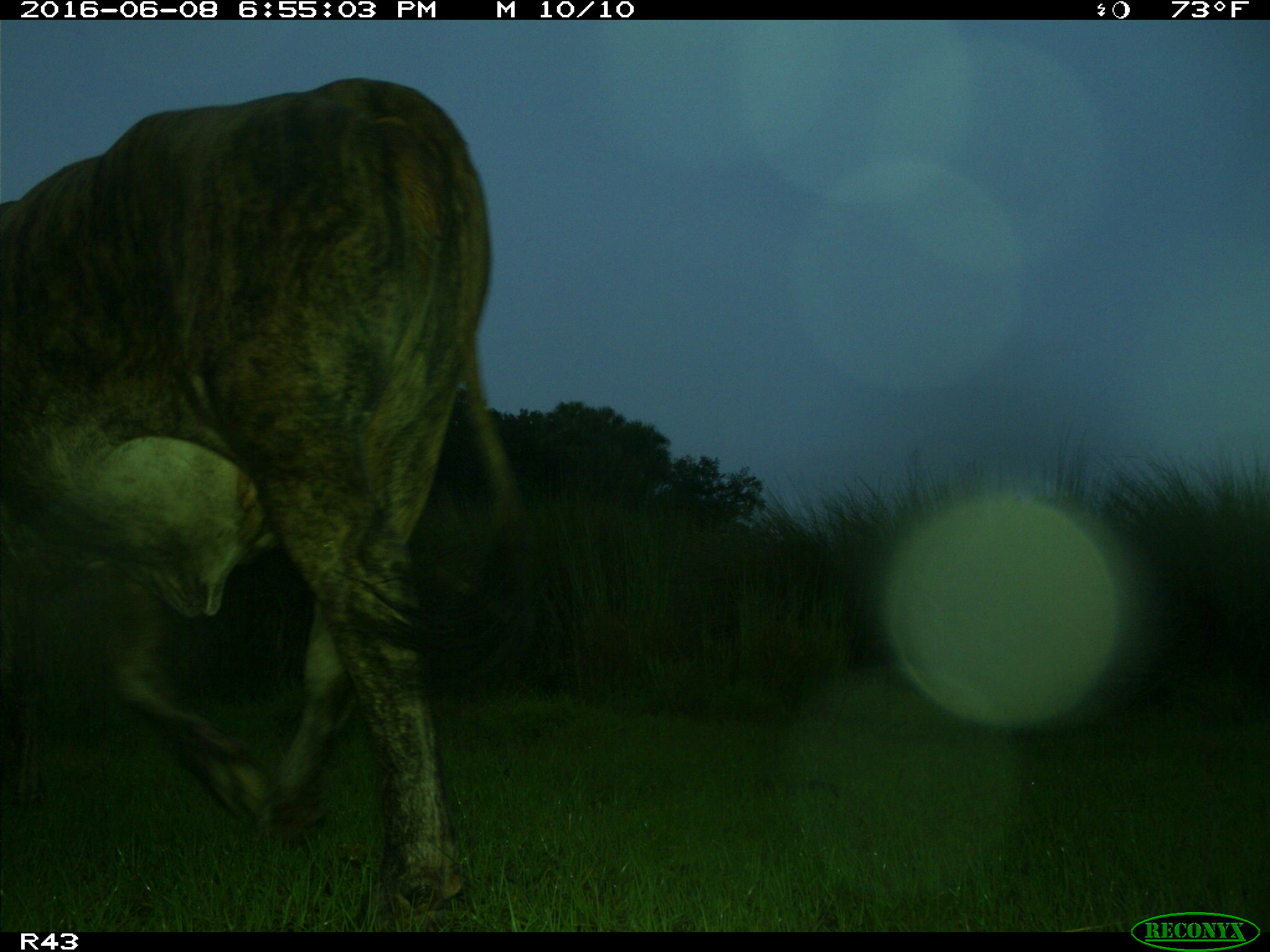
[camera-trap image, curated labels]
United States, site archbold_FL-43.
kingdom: Animalia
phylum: Chordata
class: Mammalia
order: Artiodactyla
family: Bovidae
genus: Bos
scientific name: Bos taurus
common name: domestic cow